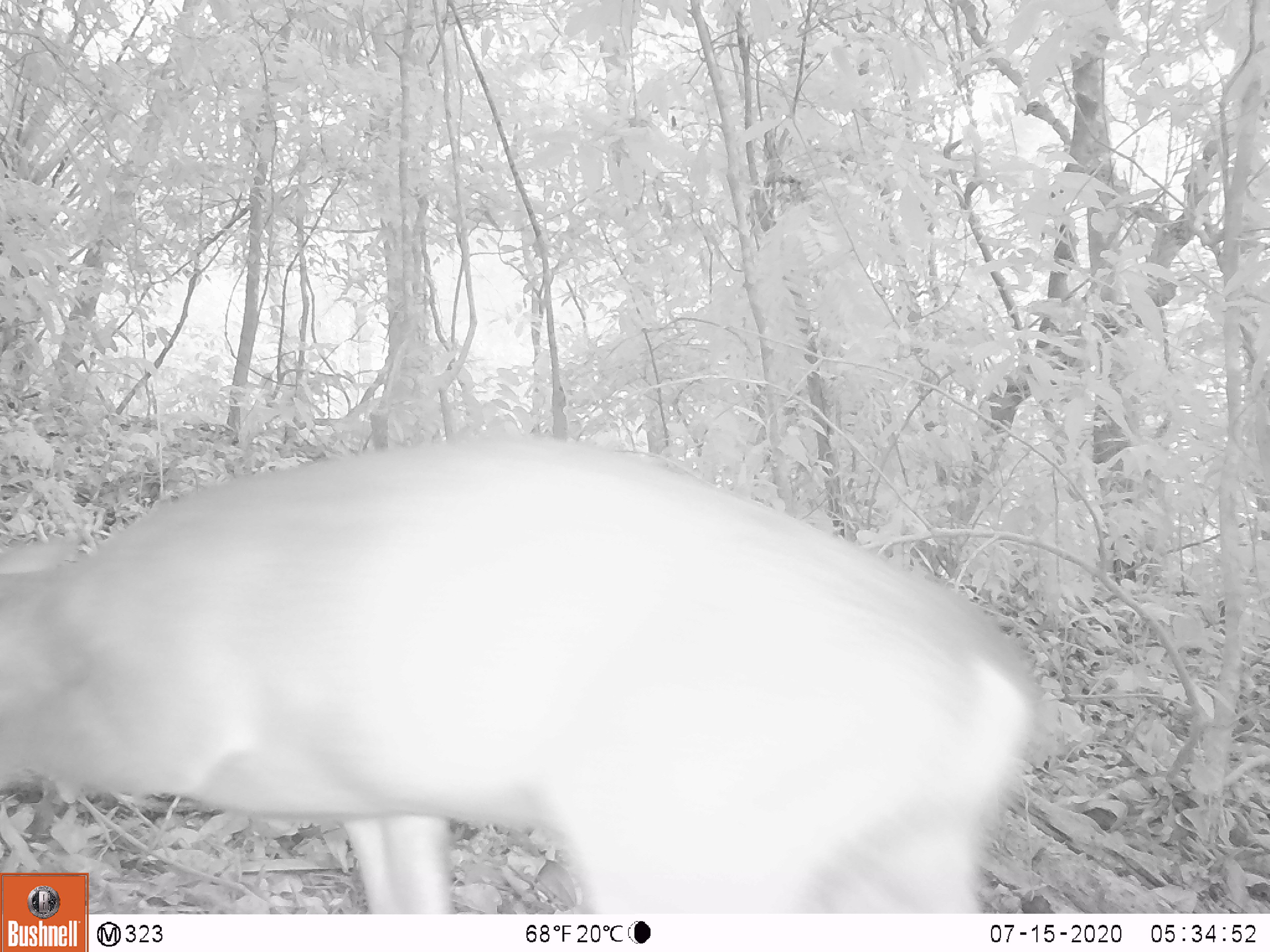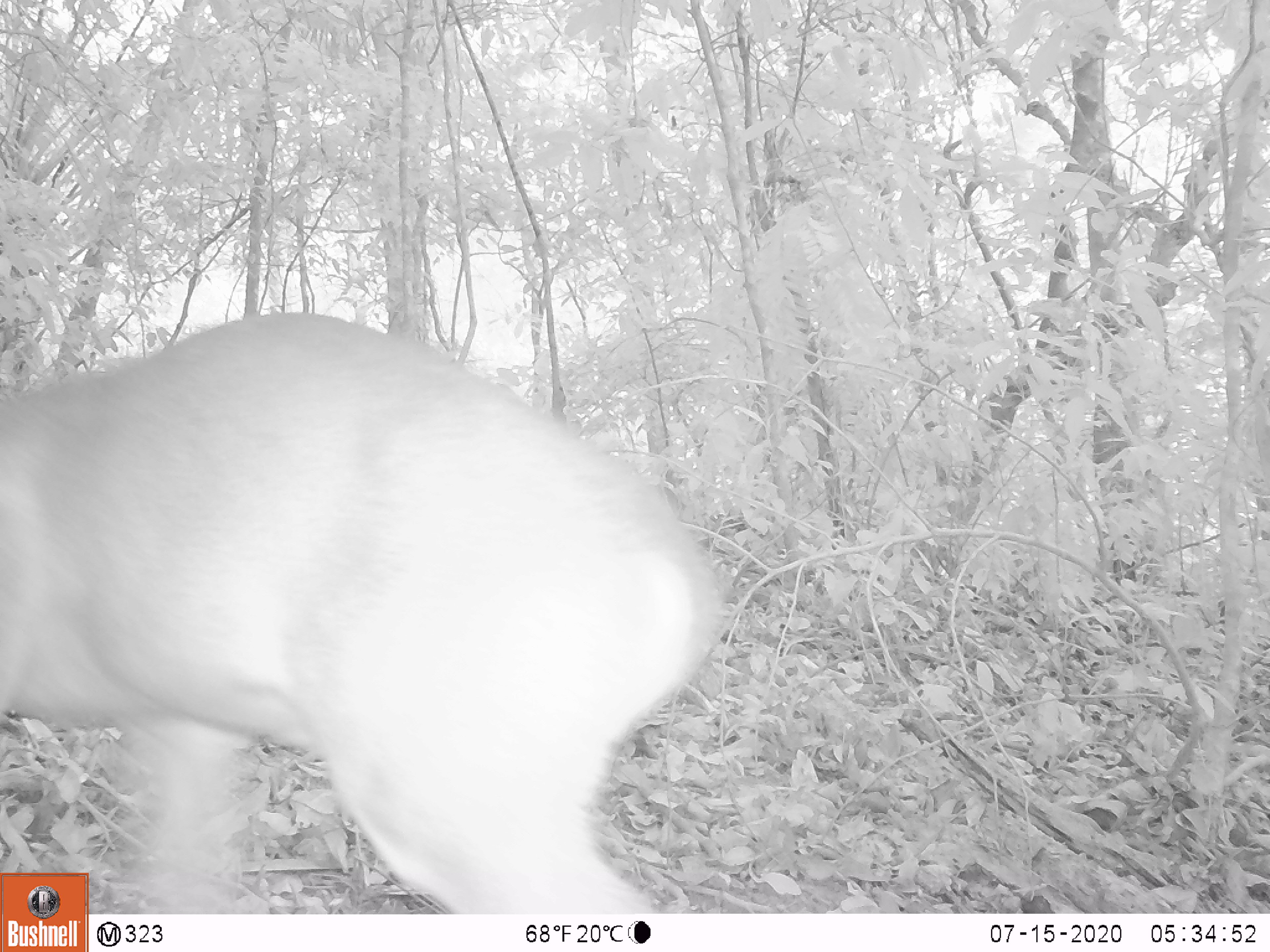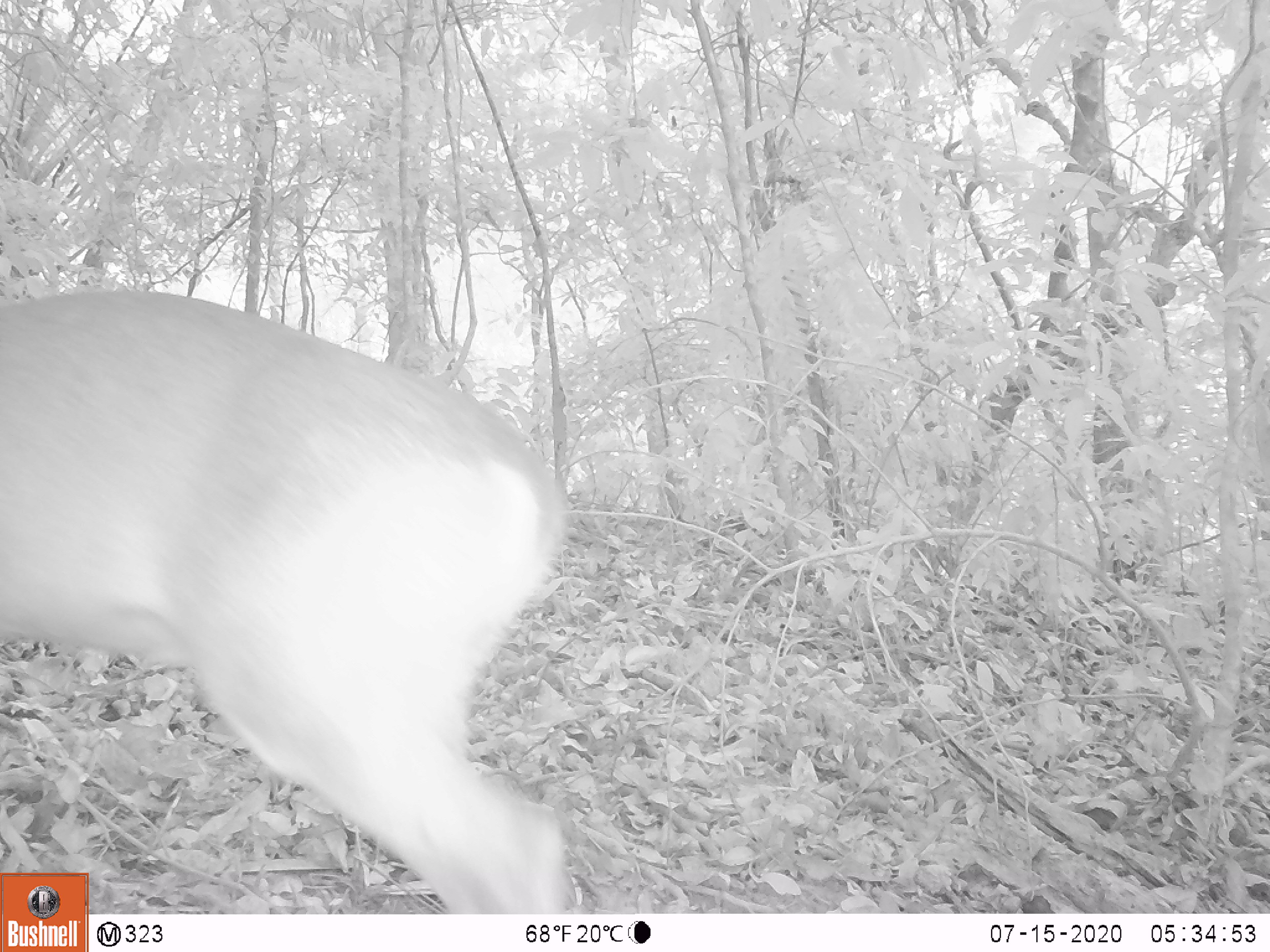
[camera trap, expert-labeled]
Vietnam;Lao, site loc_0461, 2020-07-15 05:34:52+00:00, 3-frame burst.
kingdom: Animalia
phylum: Chordata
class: Mammalia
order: Artiodactyla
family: Cervidae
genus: Muntiacus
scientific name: Muntiacus vuquangensis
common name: large-antlered muntjac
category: large antlered muntjac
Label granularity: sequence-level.